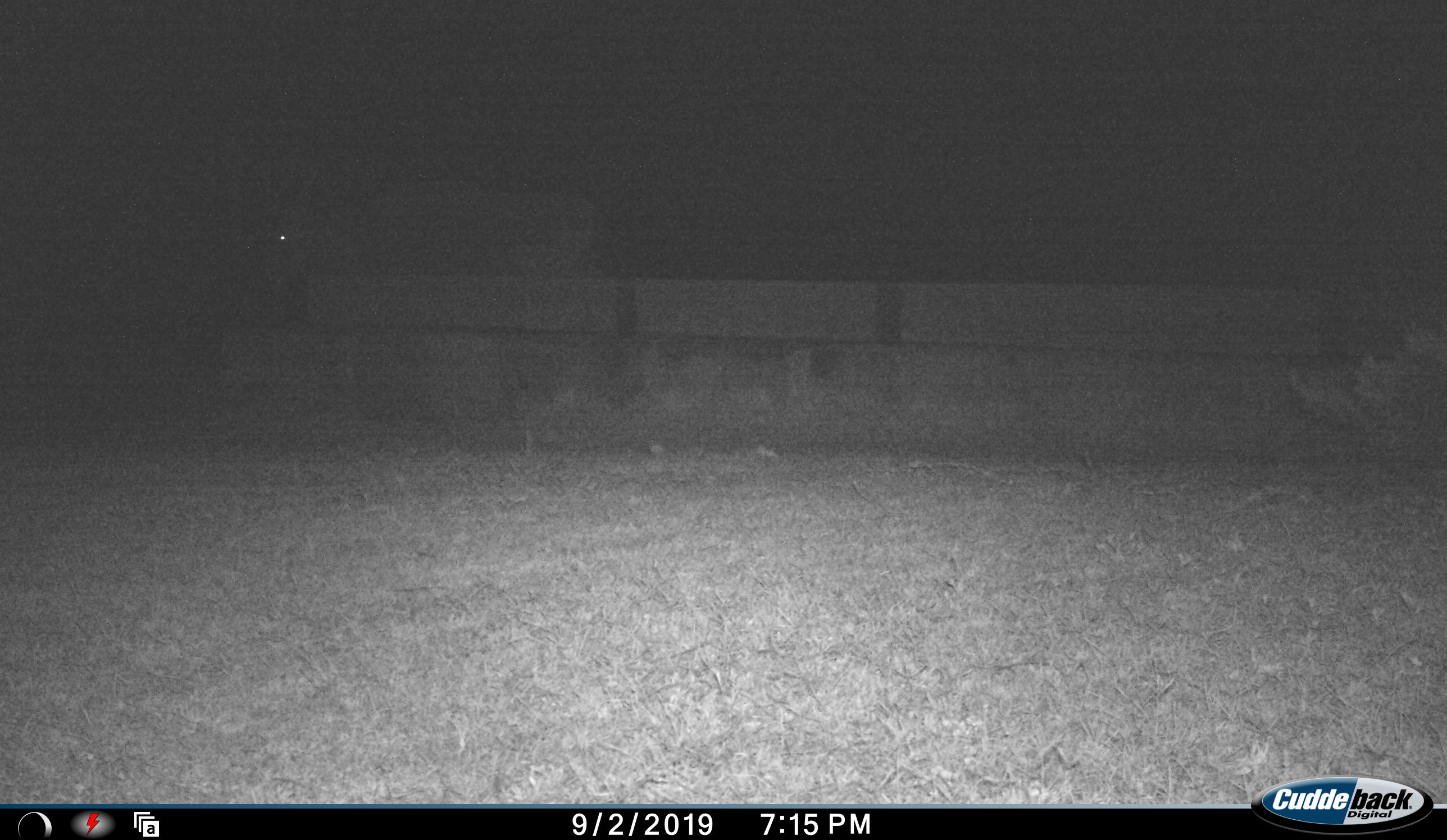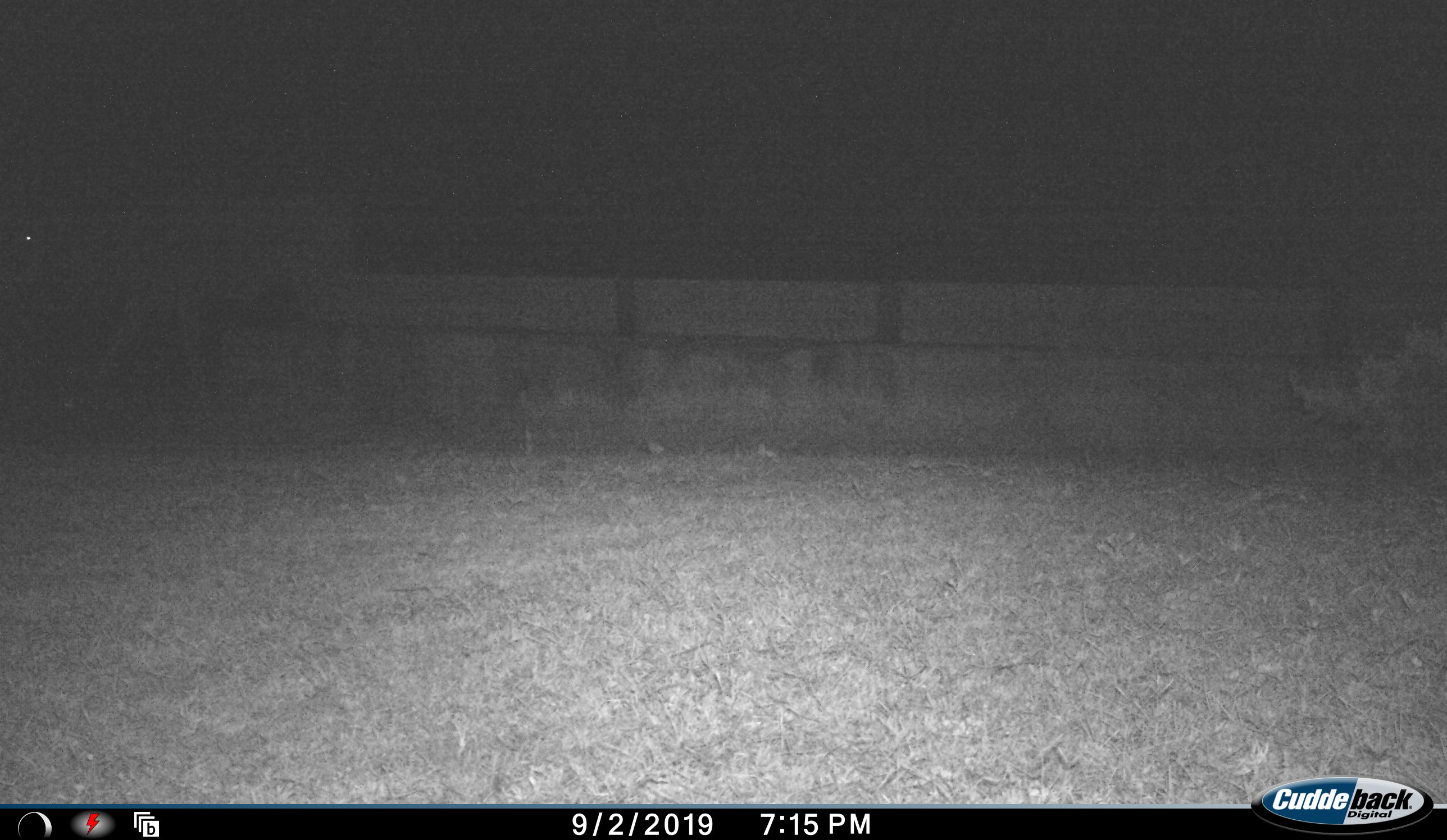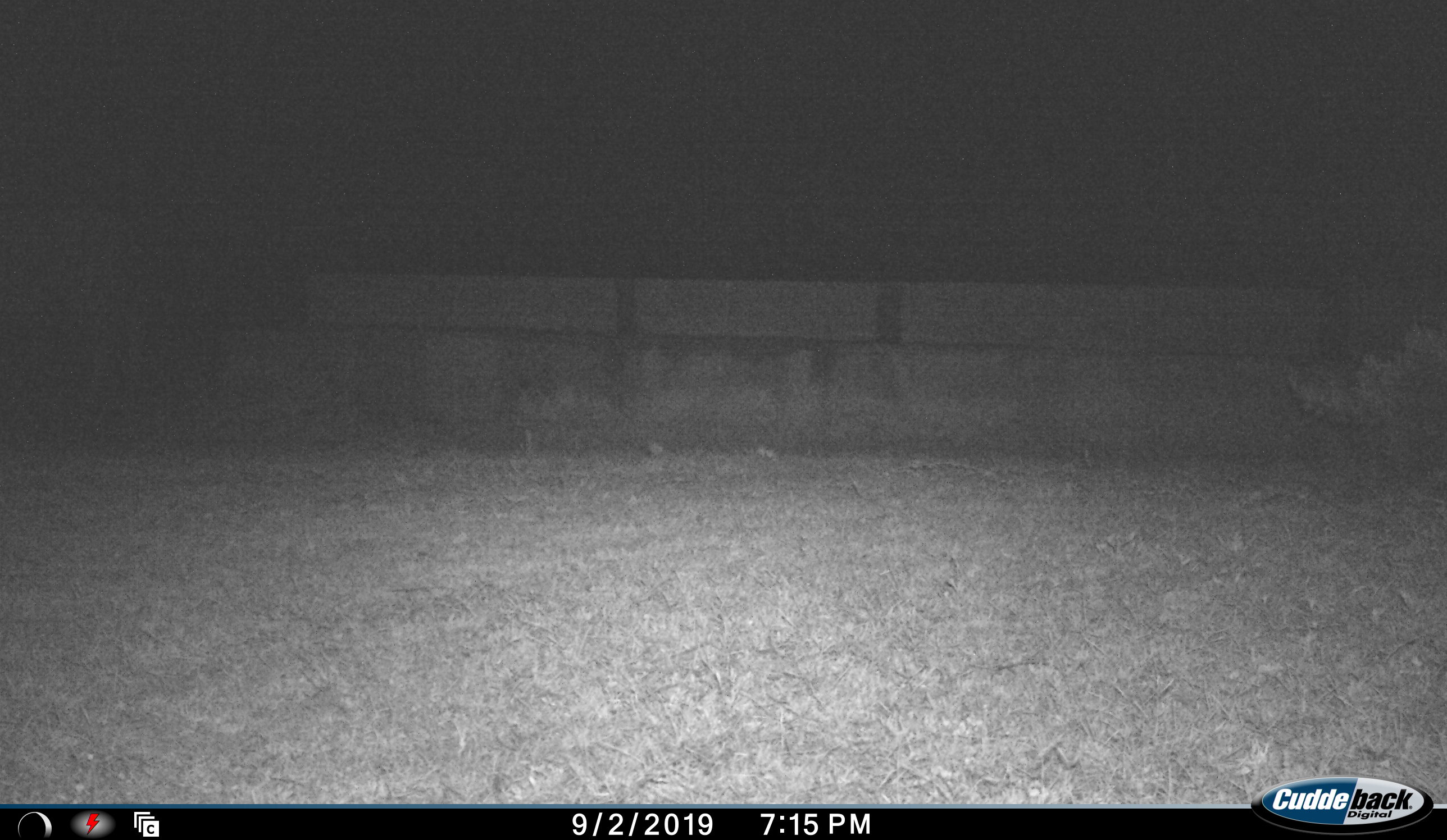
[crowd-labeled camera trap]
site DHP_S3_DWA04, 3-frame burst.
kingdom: Animalia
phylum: Chordata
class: Mammalia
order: Artiodactyla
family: Bovidae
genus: Tragelaphus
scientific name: Tragelaphus oryx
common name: eland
Eland (Tragelaphus oryx), count 1. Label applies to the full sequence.